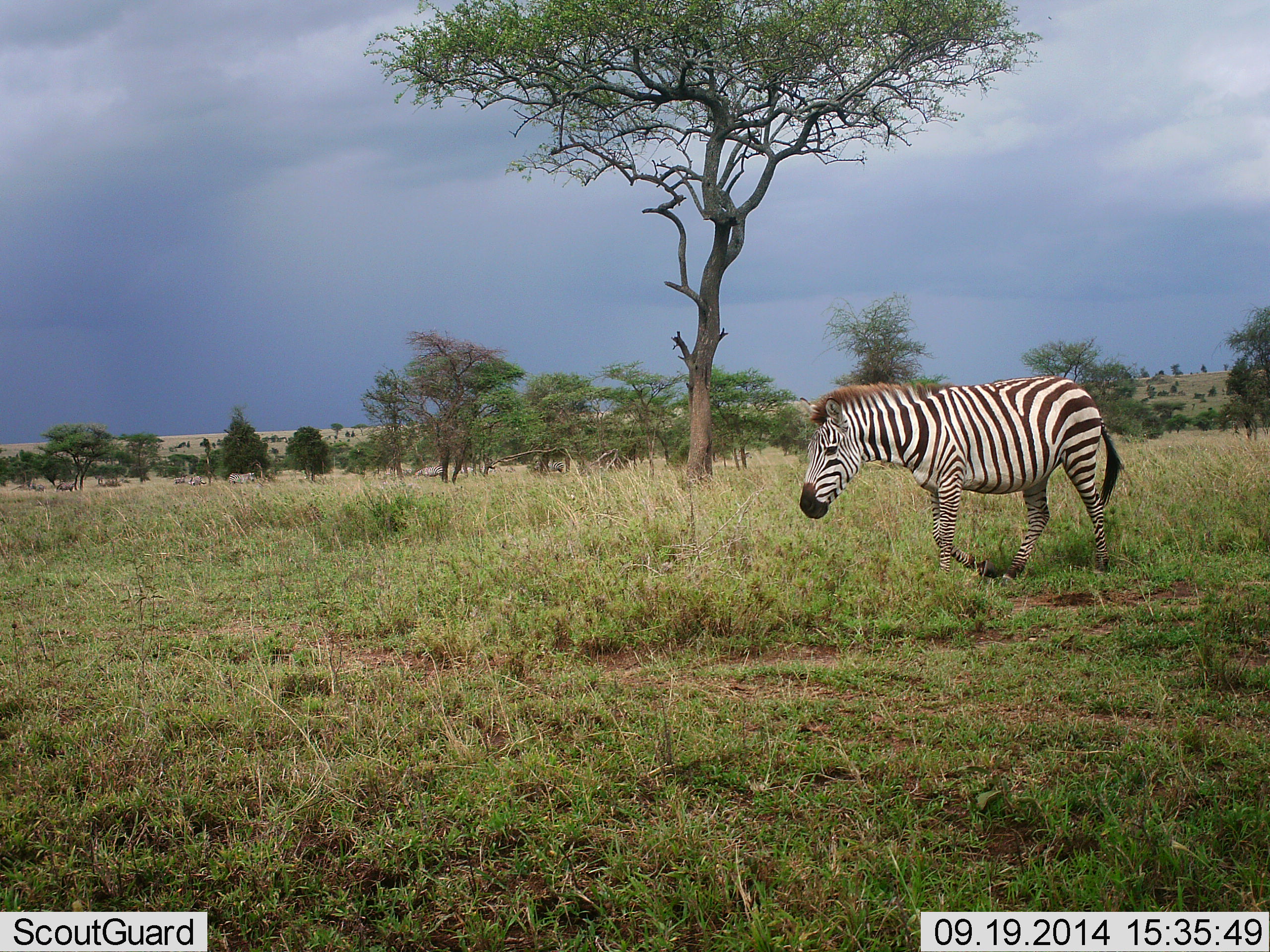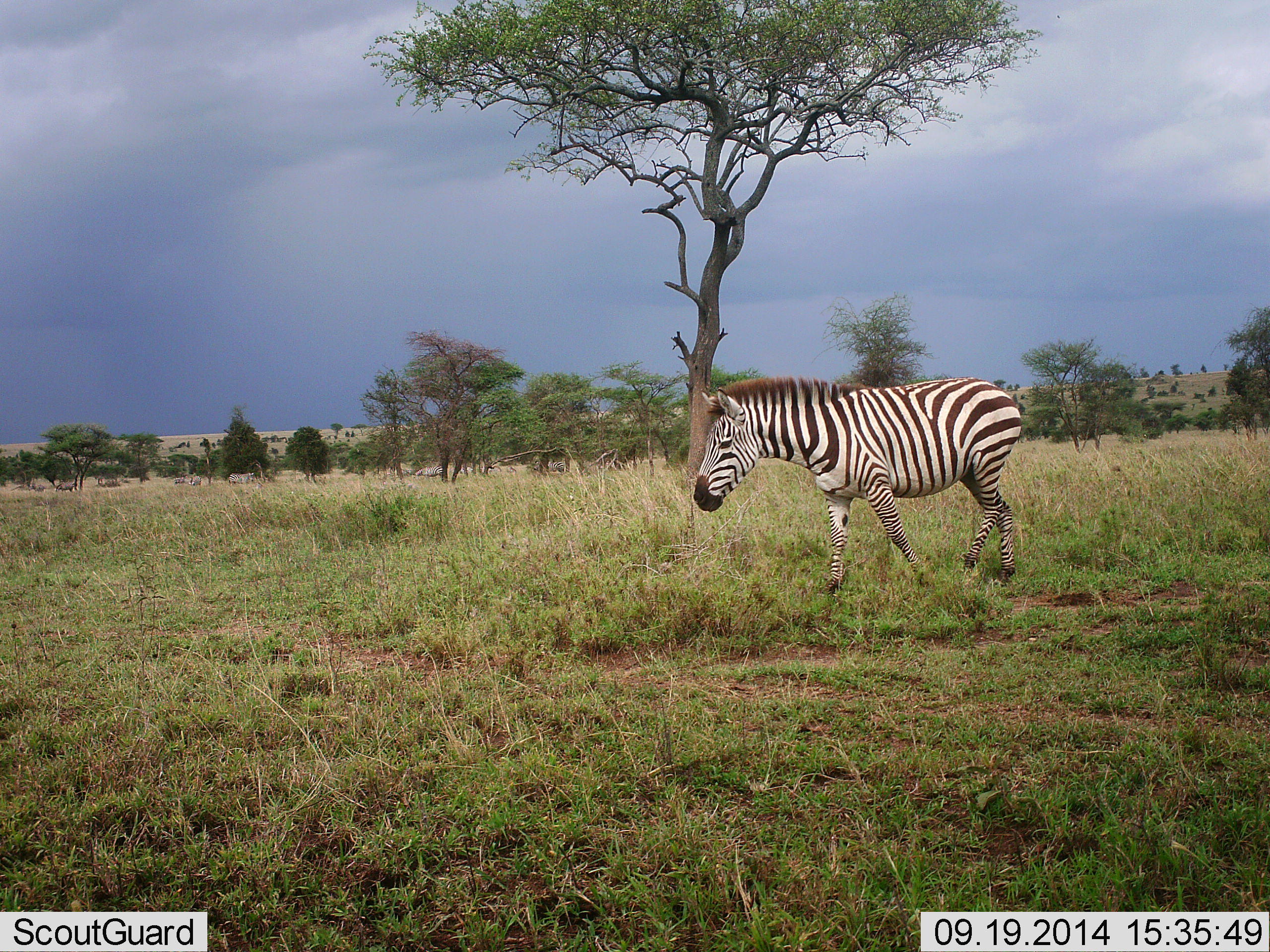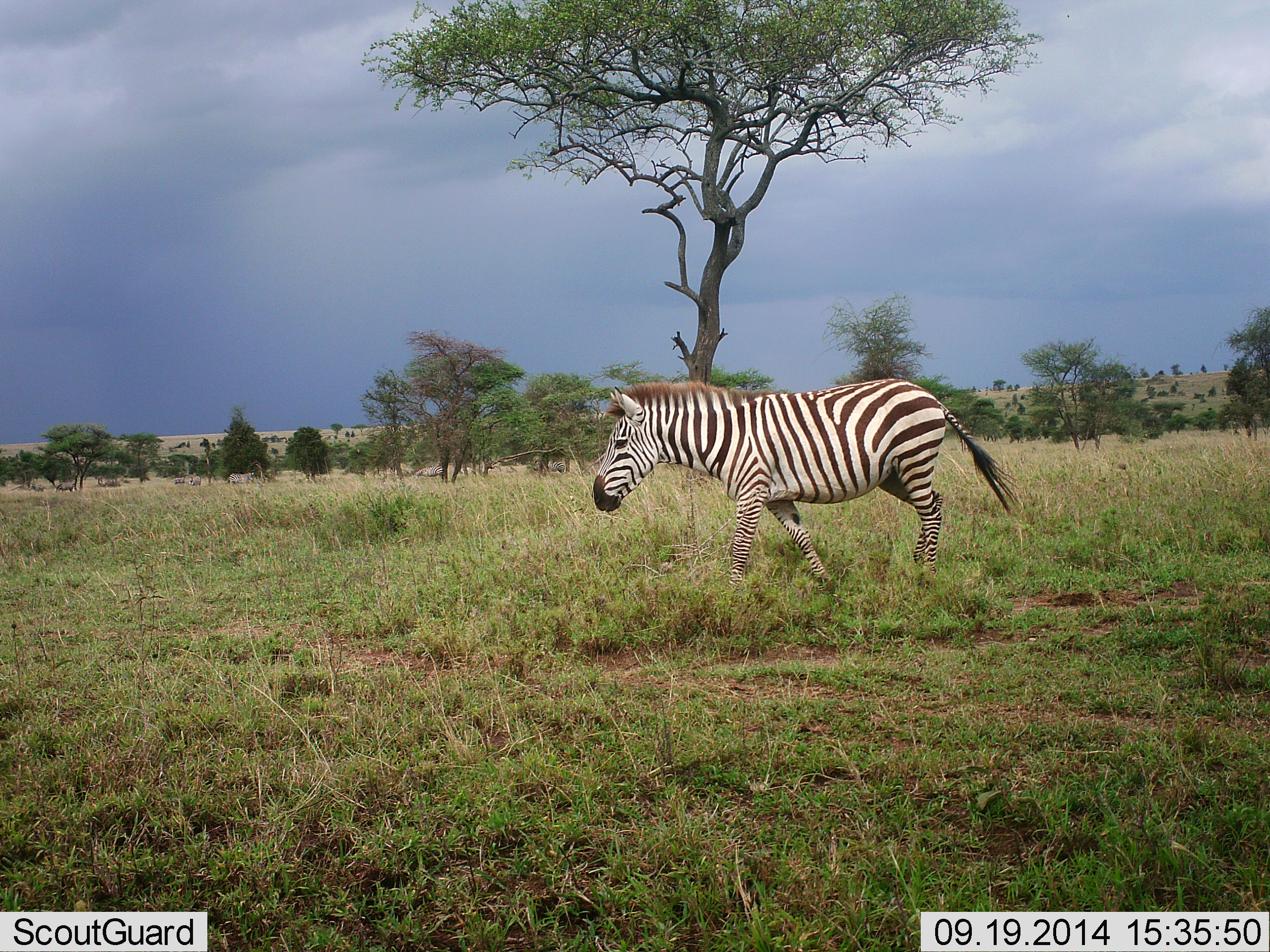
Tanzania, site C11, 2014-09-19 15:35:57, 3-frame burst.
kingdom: Animalia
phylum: Chordata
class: Mammalia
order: Perissodactyla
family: Equidae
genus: Equus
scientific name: Equus quagga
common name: plains zebra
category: zebra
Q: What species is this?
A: Zebra (plains zebra) (Equus quagga).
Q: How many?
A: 1.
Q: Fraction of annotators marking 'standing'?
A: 0%.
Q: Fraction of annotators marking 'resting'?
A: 0%.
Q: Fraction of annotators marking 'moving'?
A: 100%.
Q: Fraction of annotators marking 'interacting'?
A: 0%.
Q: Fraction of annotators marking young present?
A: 0%.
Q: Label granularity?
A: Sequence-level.